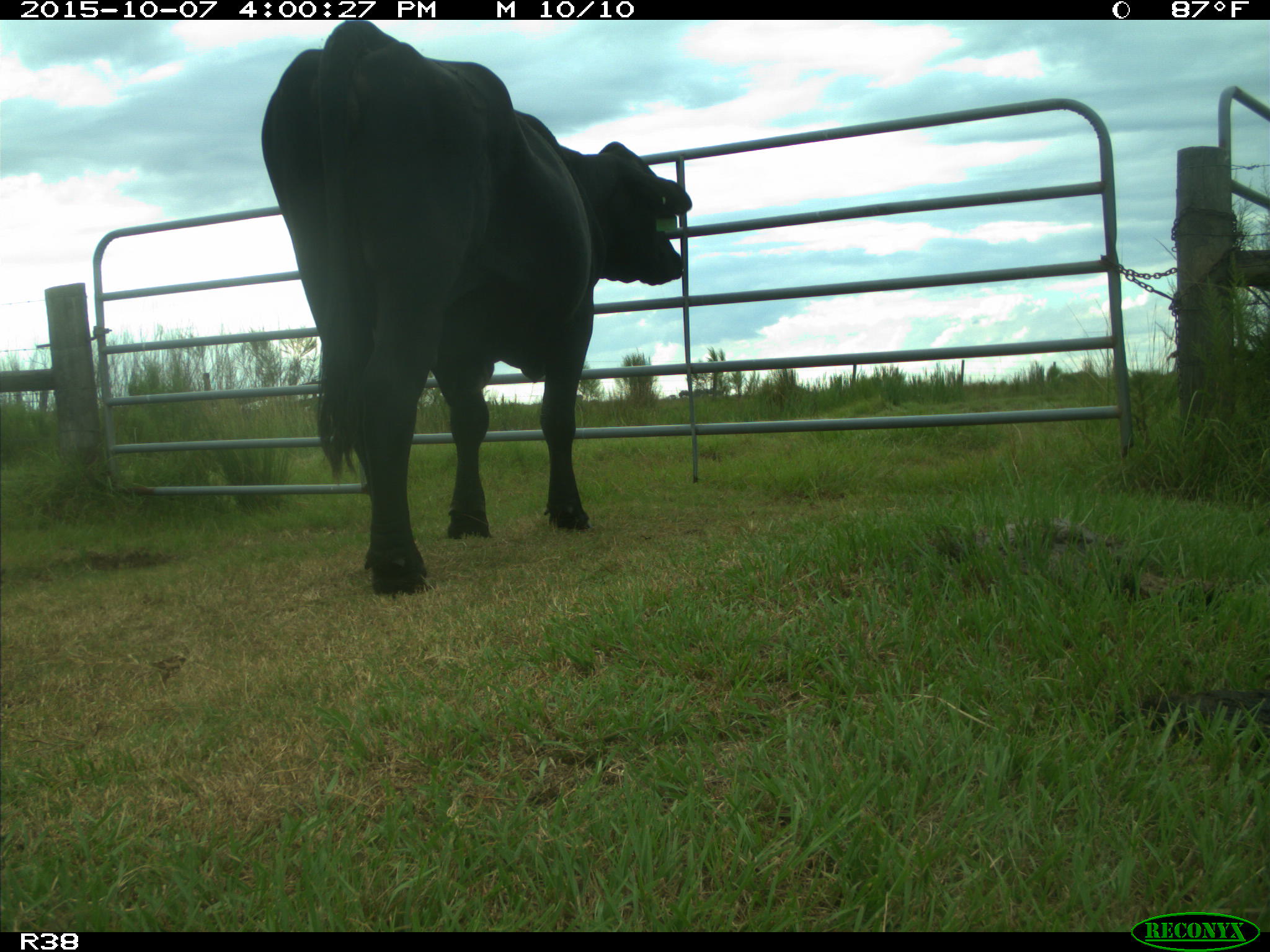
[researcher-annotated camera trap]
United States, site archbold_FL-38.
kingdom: Animalia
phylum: Chordata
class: Mammalia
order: Artiodactyla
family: Bovidae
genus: Bos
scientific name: Bos taurus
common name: domestic cow